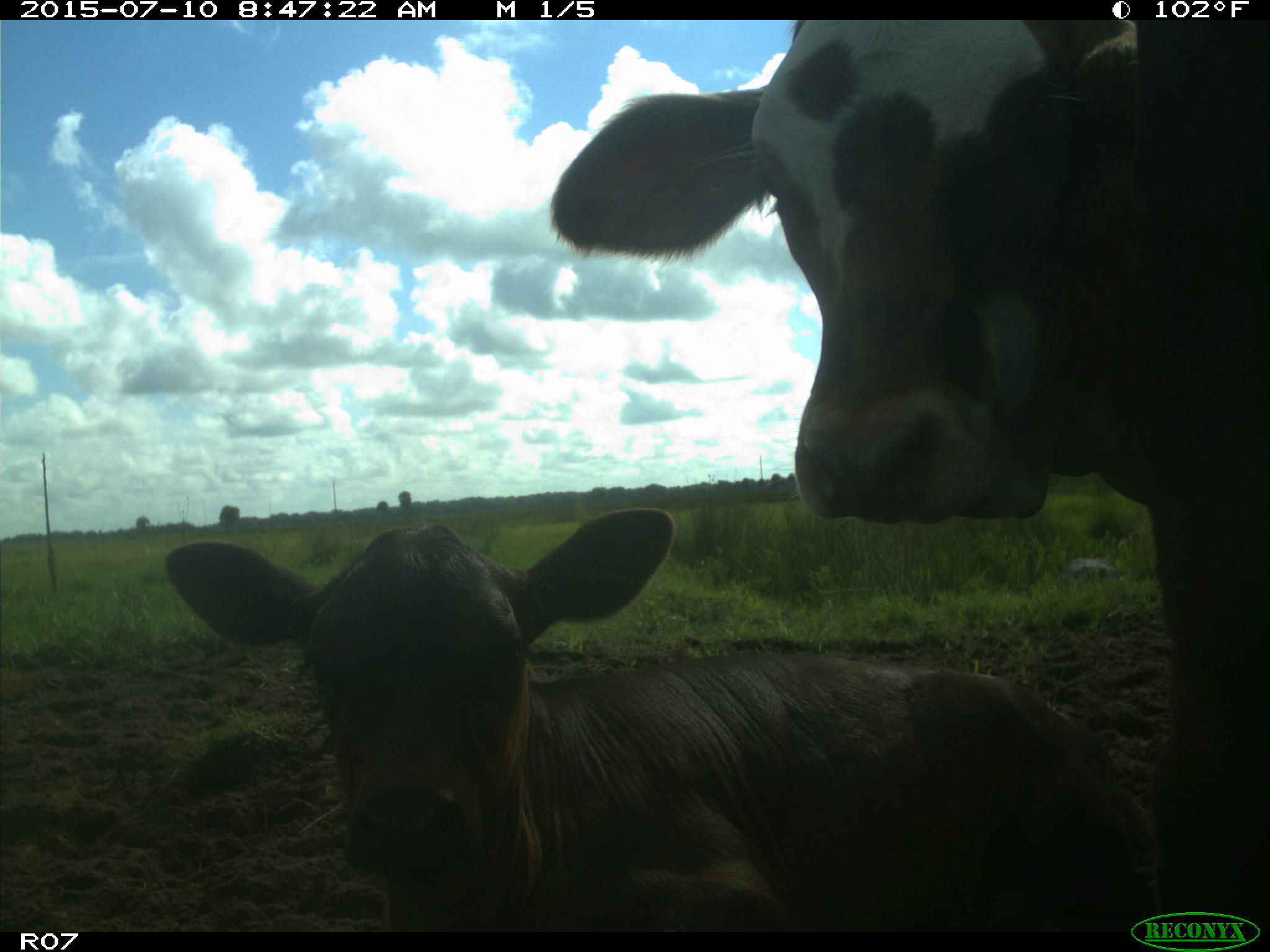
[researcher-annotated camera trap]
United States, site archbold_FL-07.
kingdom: Animalia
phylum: Chordata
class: Mammalia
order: Artiodactyla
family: Bovidae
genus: Bos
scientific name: Bos taurus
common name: domestic cow